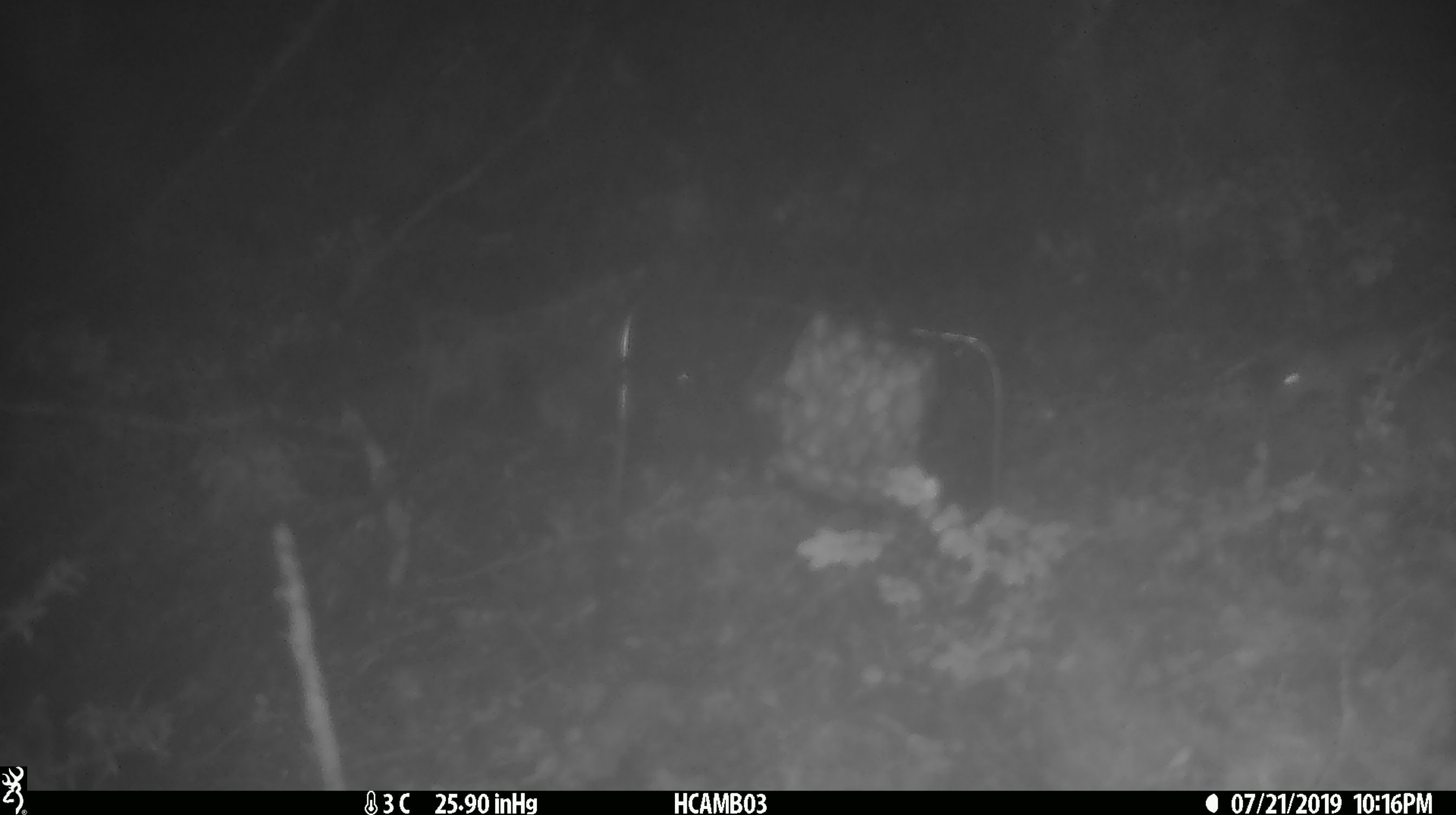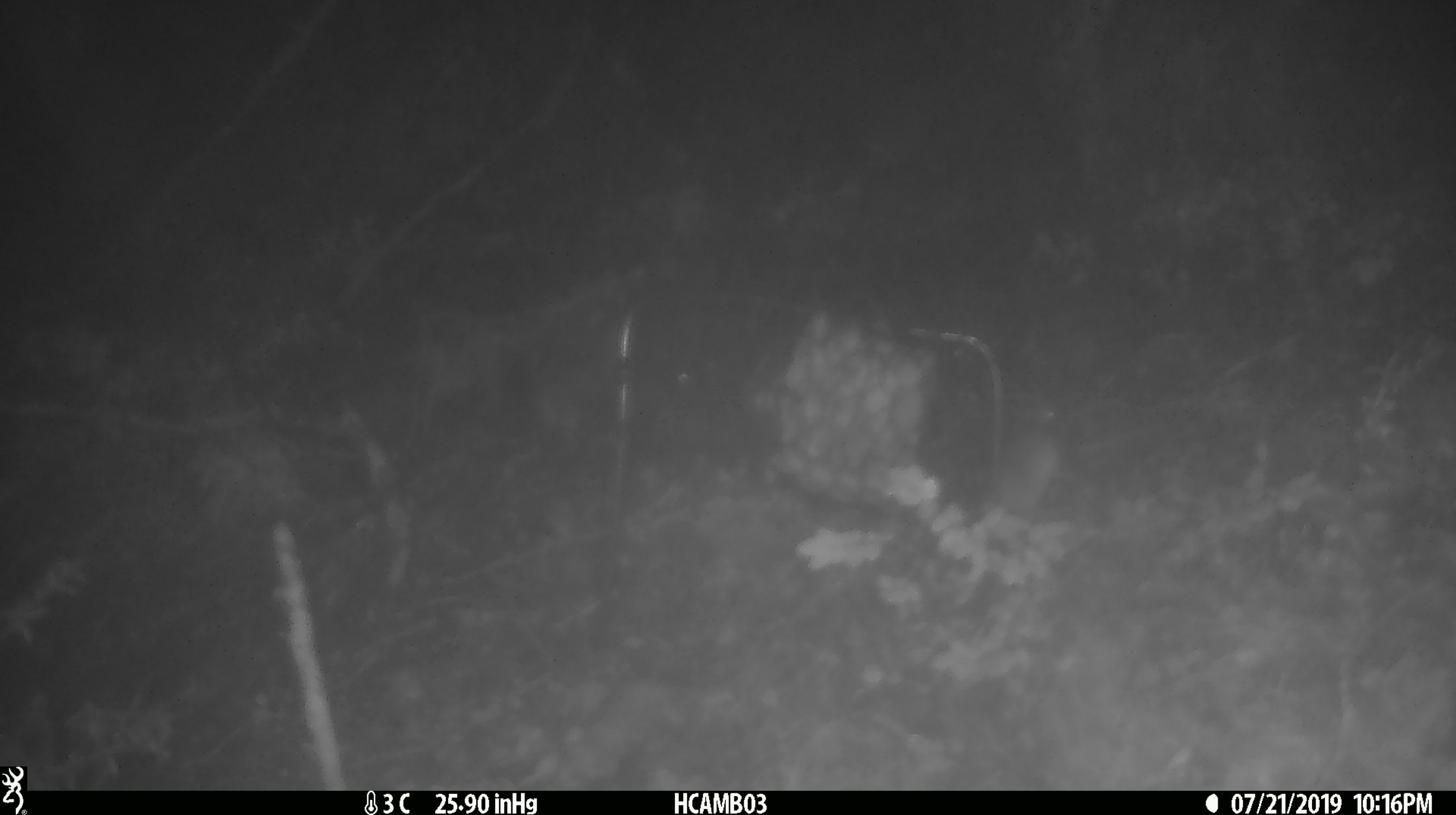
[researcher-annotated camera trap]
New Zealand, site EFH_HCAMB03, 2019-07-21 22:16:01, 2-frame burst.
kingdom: Animalia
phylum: Chordata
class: Mammalia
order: Rodentia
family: Muridae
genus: Mus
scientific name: Mus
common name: mouse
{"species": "mouse (Mus)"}